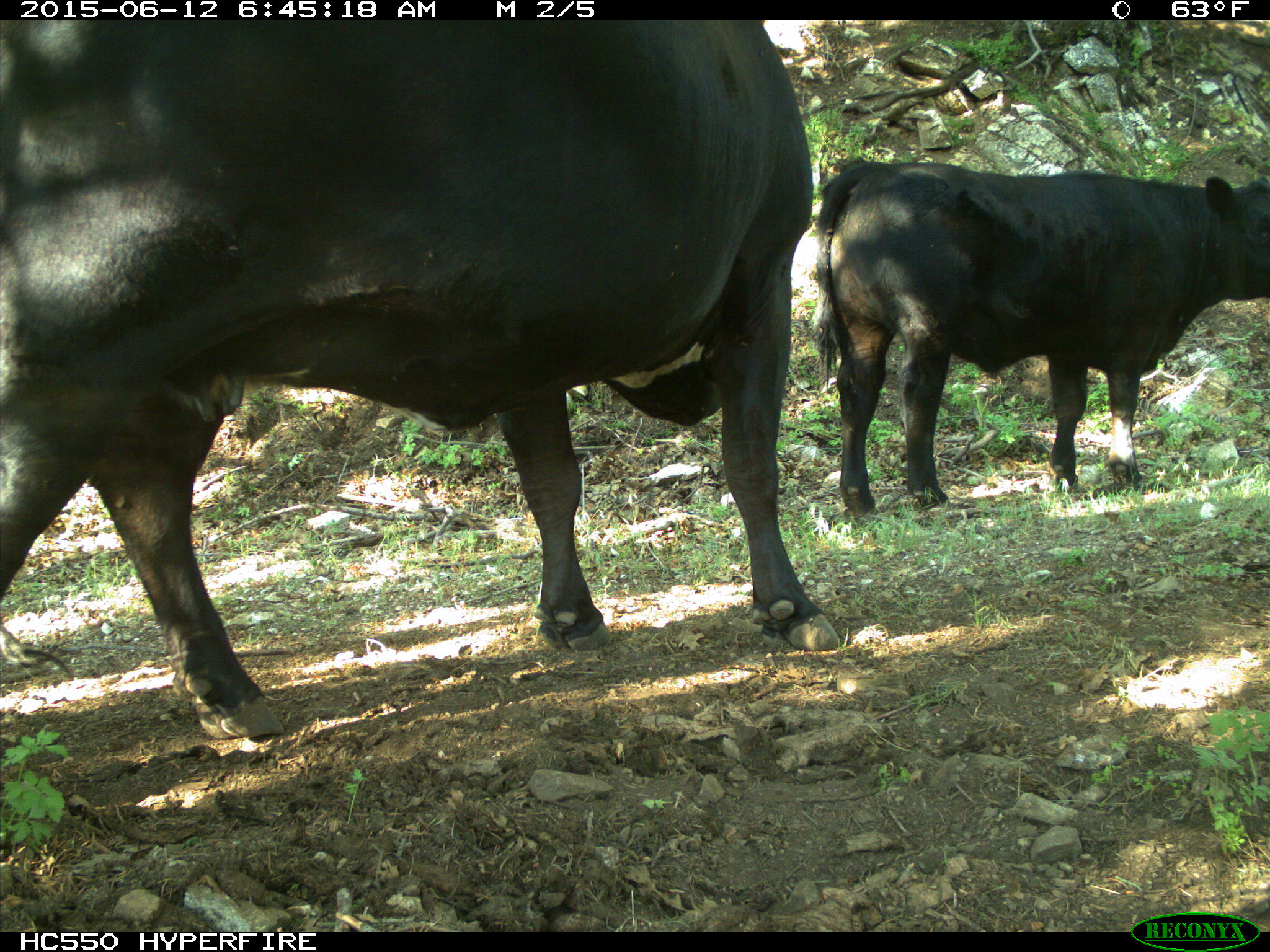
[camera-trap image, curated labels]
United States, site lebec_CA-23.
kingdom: Animalia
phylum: Chordata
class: Mammalia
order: Artiodactyla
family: Bovidae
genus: Bos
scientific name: Bos taurus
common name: domestic cow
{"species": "Bos taurus (domestic cow)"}